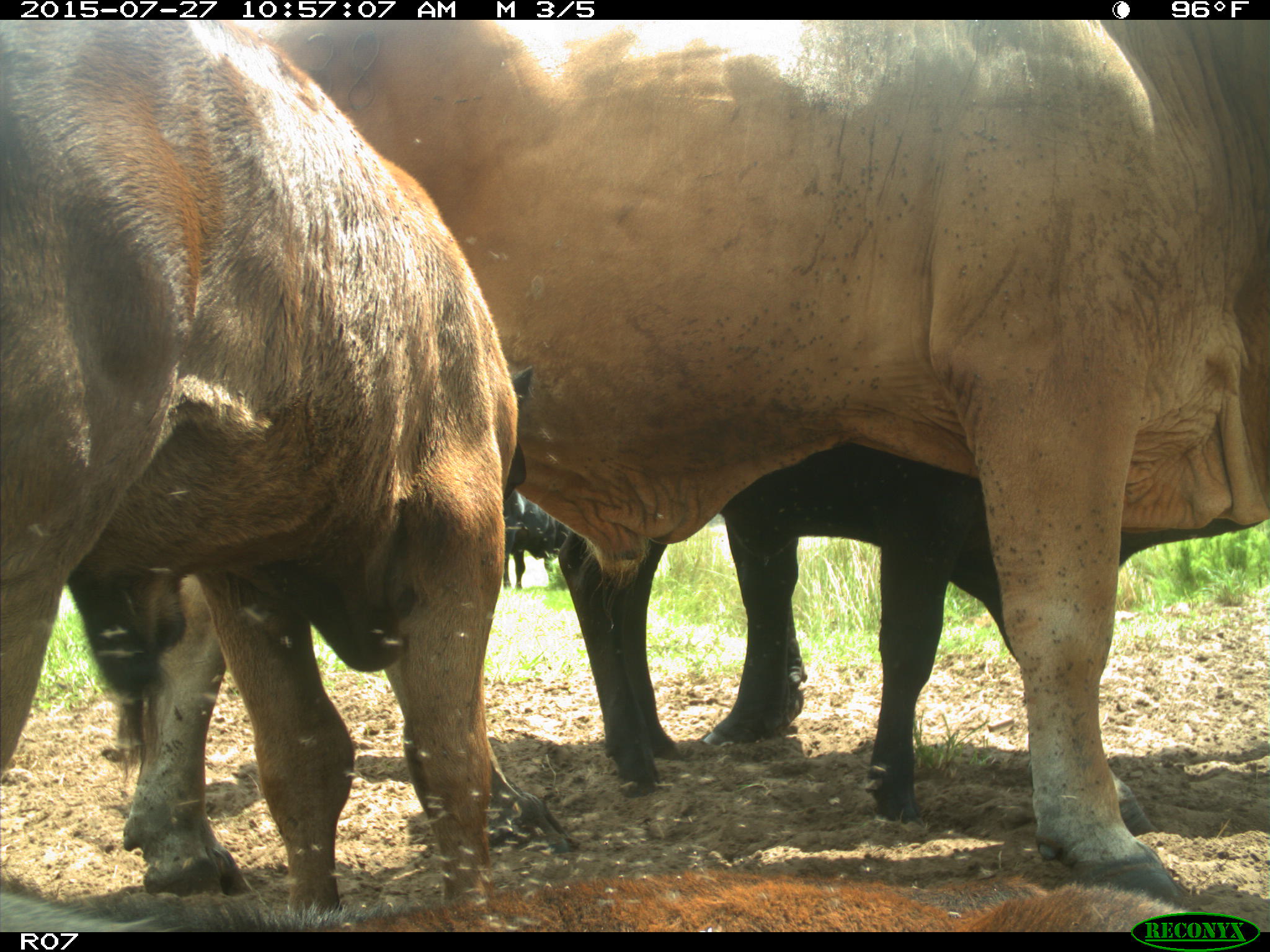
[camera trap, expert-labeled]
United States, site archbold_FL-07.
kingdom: Animalia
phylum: Chordata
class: Mammalia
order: Artiodactyla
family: Bovidae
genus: Bos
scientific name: Bos taurus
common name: domestic cow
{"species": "Bos taurus (domestic cow)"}